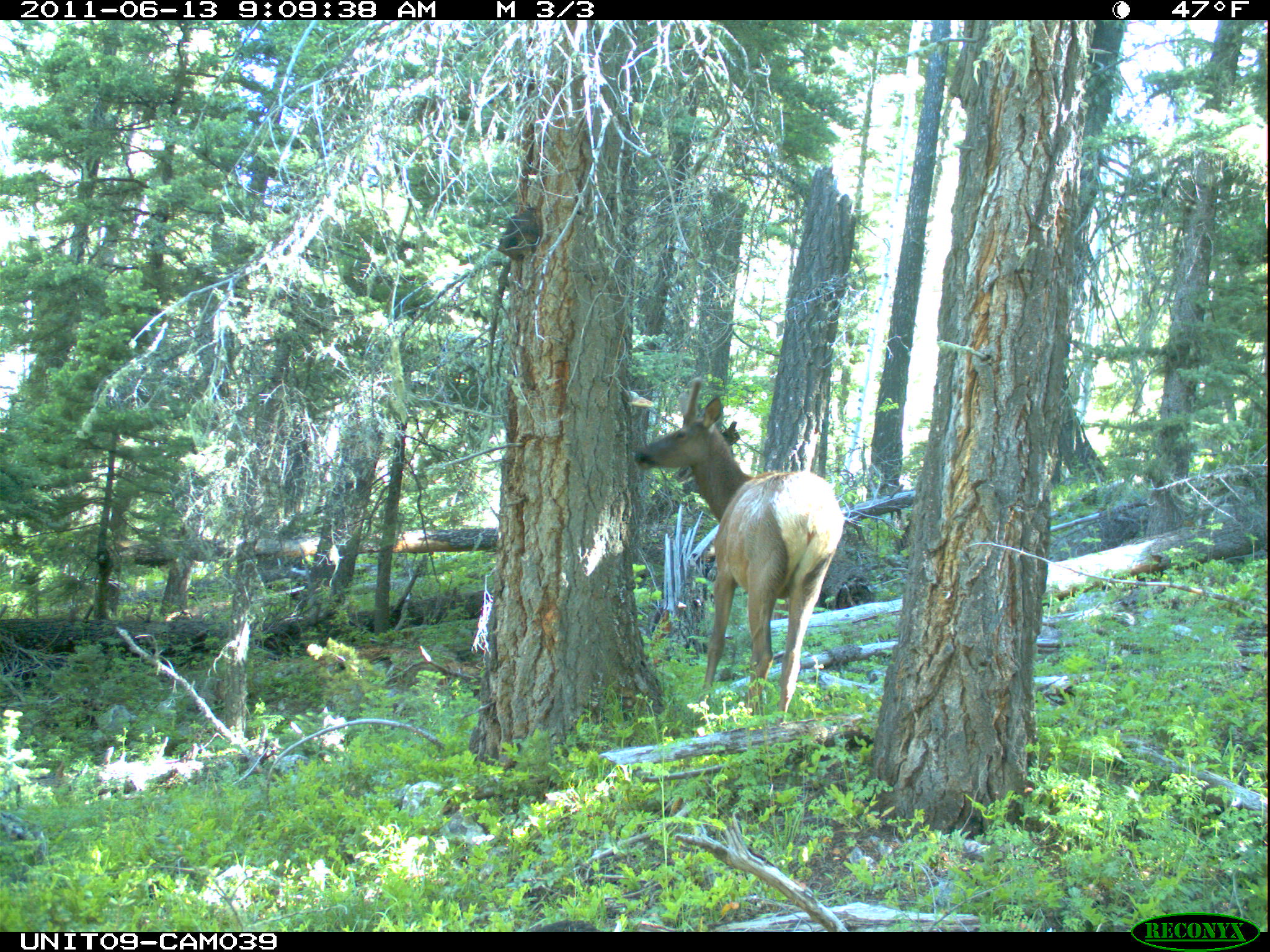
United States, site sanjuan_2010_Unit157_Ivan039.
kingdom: Animalia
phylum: Chordata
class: Mammalia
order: Artiodactyla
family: Cervidae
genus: Cervus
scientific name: Cervus elaphus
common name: red deer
Cervus elaphus (red deer).